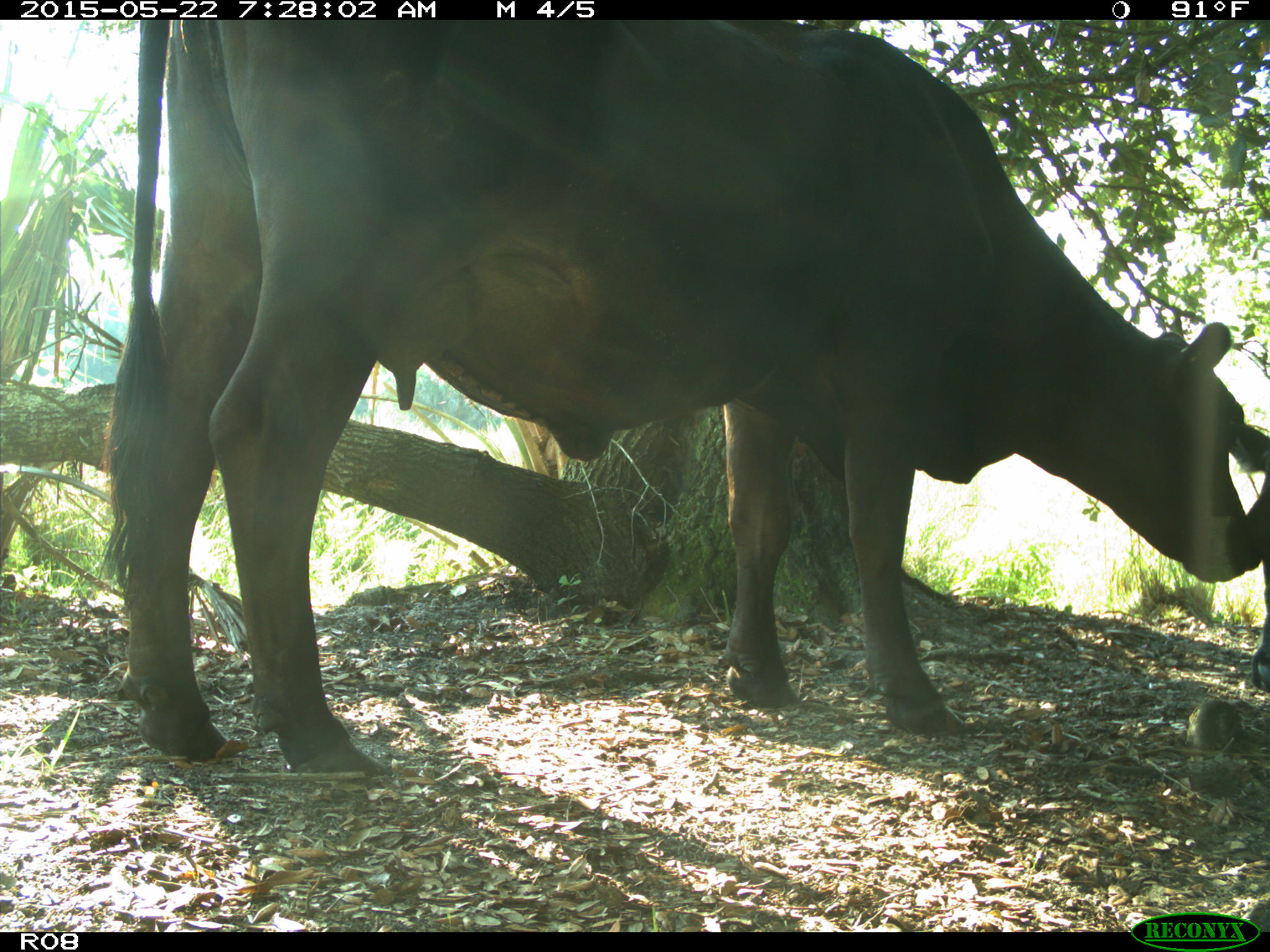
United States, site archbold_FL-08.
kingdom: Animalia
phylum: Chordata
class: Mammalia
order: Artiodactyla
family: Bovidae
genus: Bos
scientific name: Bos taurus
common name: domestic cow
Bos taurus (domestic cow).